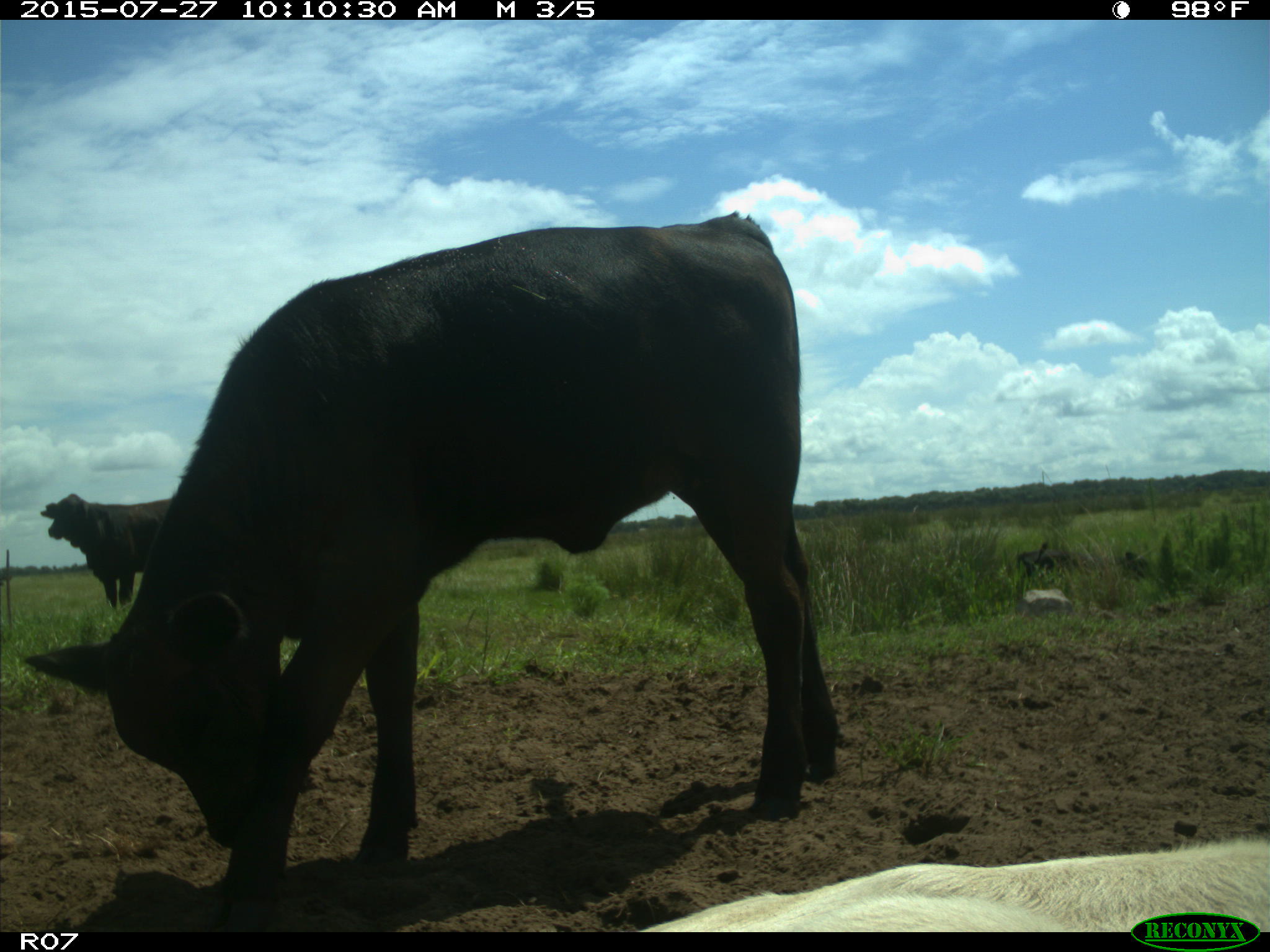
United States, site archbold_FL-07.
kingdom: Animalia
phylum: Chordata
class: Mammalia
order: Artiodactyla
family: Bovidae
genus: Bos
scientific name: Bos taurus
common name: domestic cow